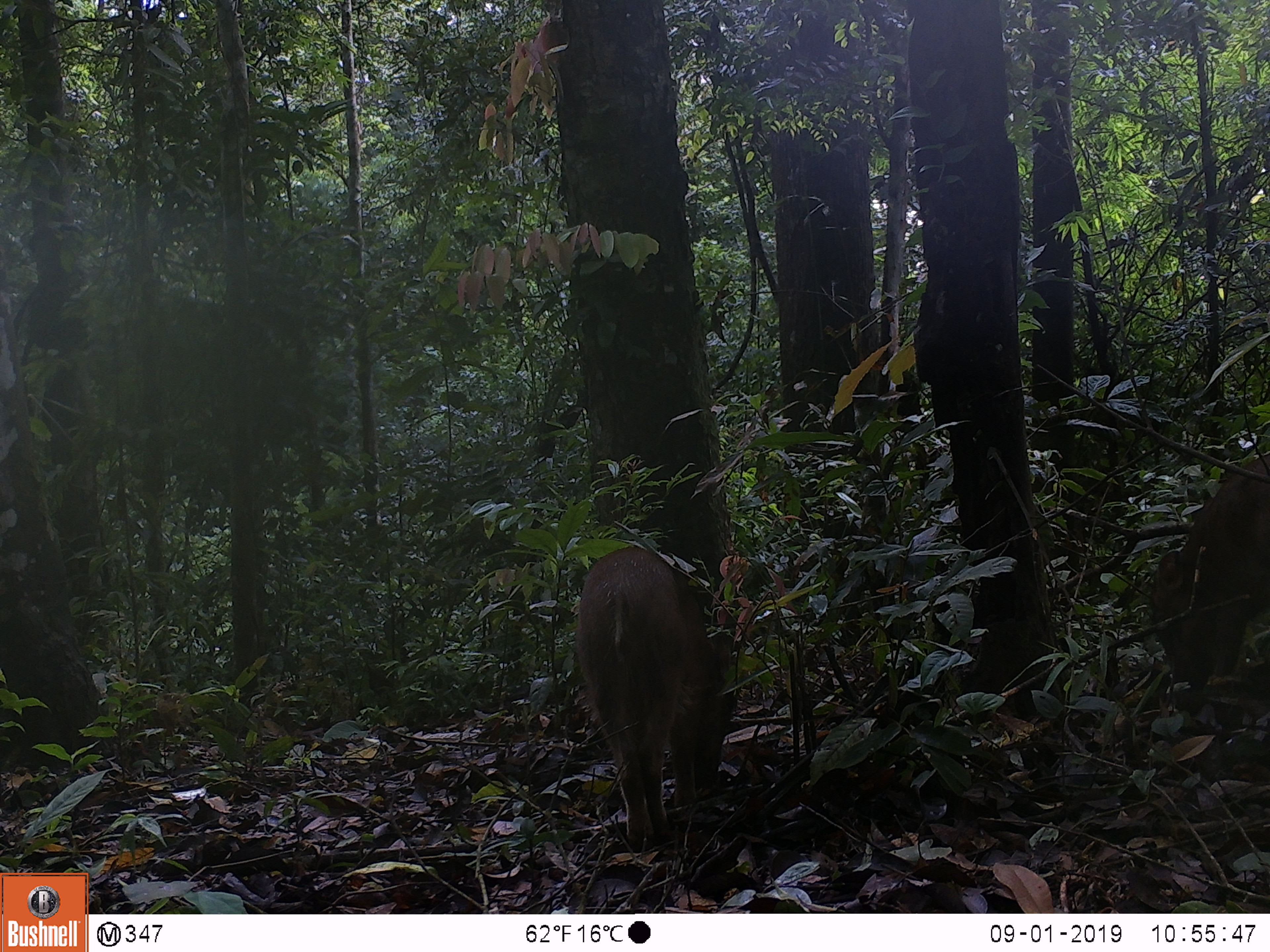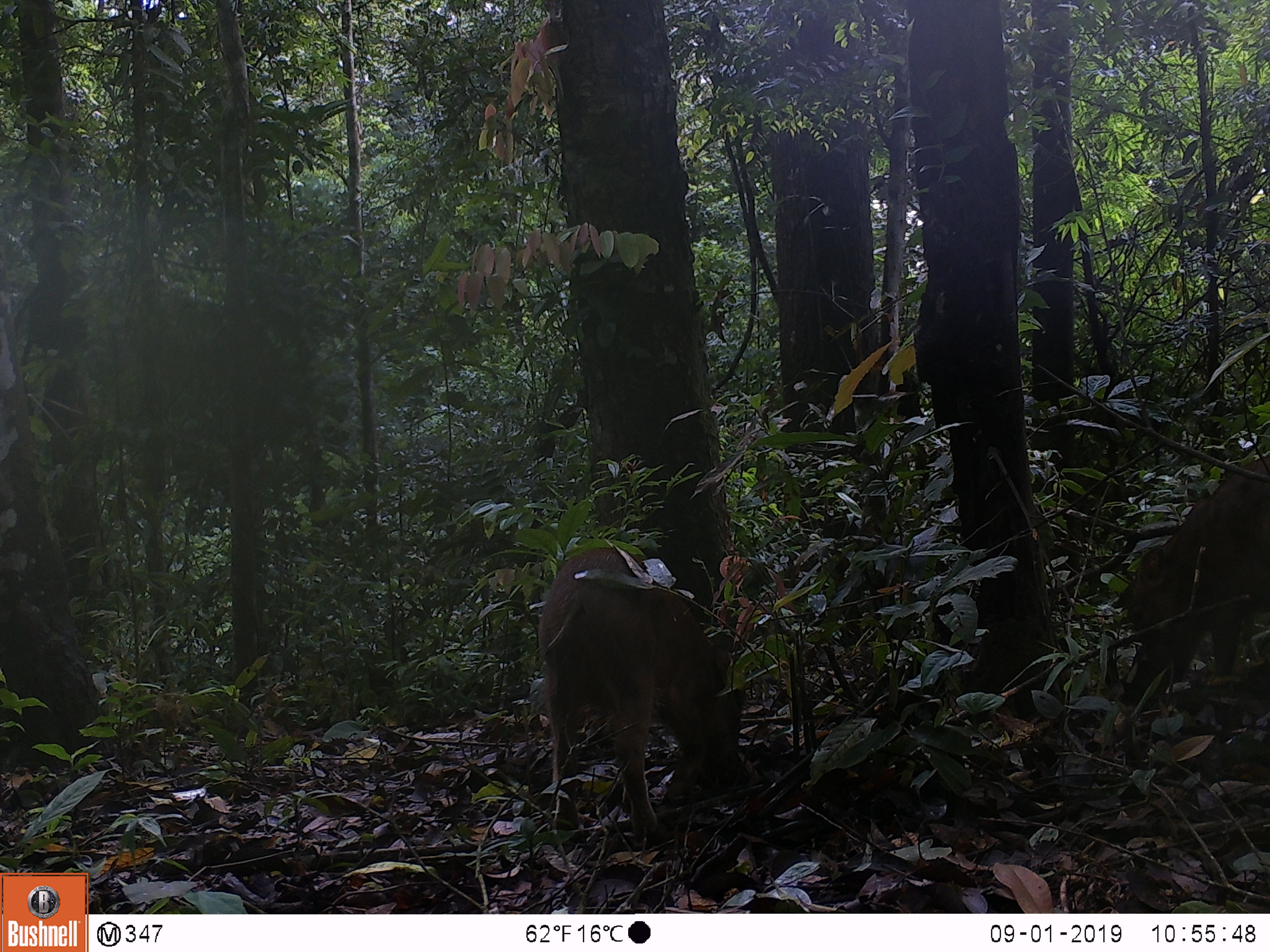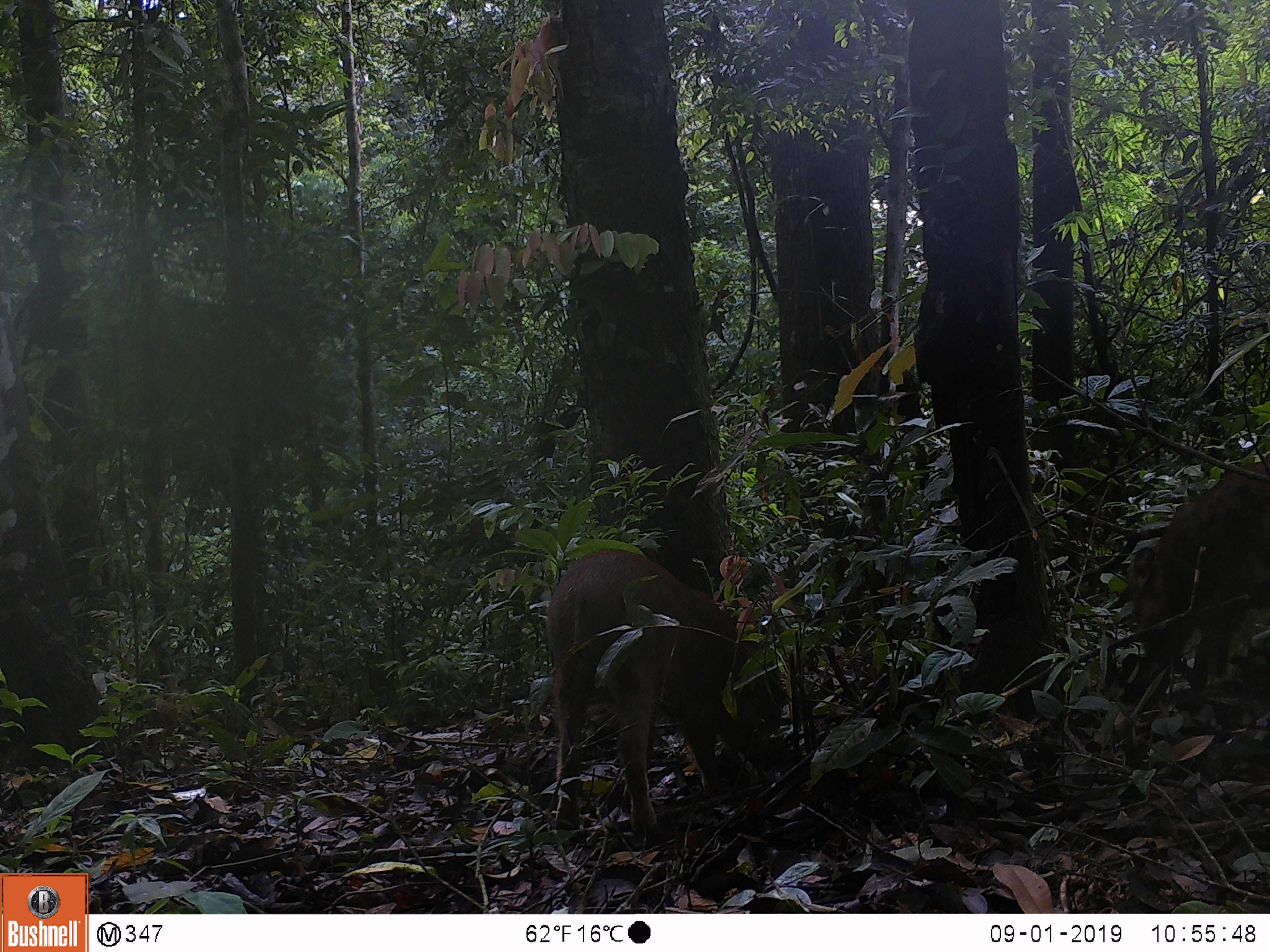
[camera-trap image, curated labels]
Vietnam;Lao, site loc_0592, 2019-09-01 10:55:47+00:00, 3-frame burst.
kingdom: Animalia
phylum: Chordata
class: Mammalia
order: Artiodactyla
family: Suidae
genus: Sus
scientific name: Sus scrofa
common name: eurasian wild pig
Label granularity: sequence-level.